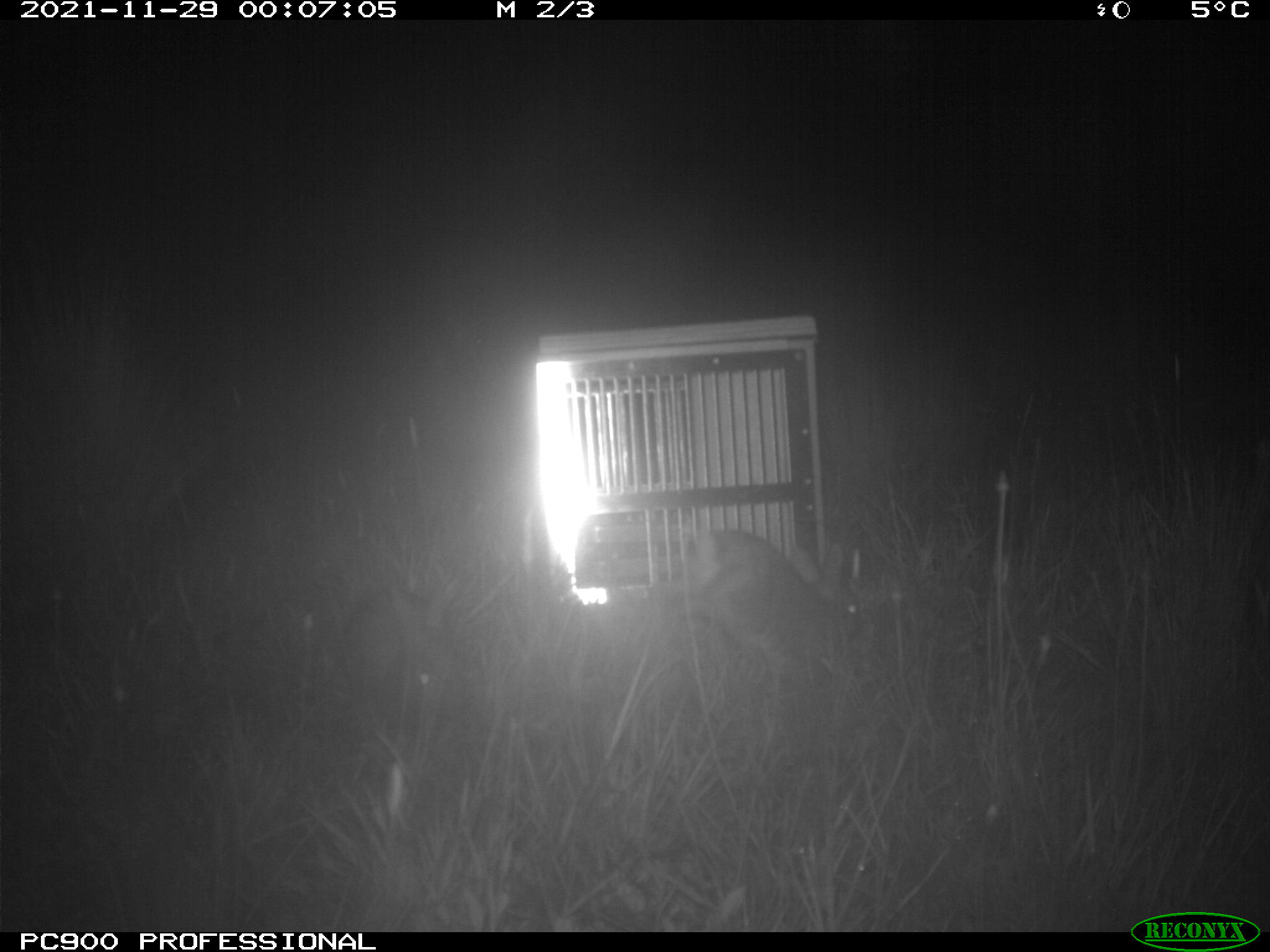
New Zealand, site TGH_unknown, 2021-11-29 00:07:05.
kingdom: Animalia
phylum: Chordata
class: Mammalia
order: Lagomorpha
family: Leporidae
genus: Oryctolagus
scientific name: Oryctolagus cuniculus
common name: european rabbit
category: rabbit